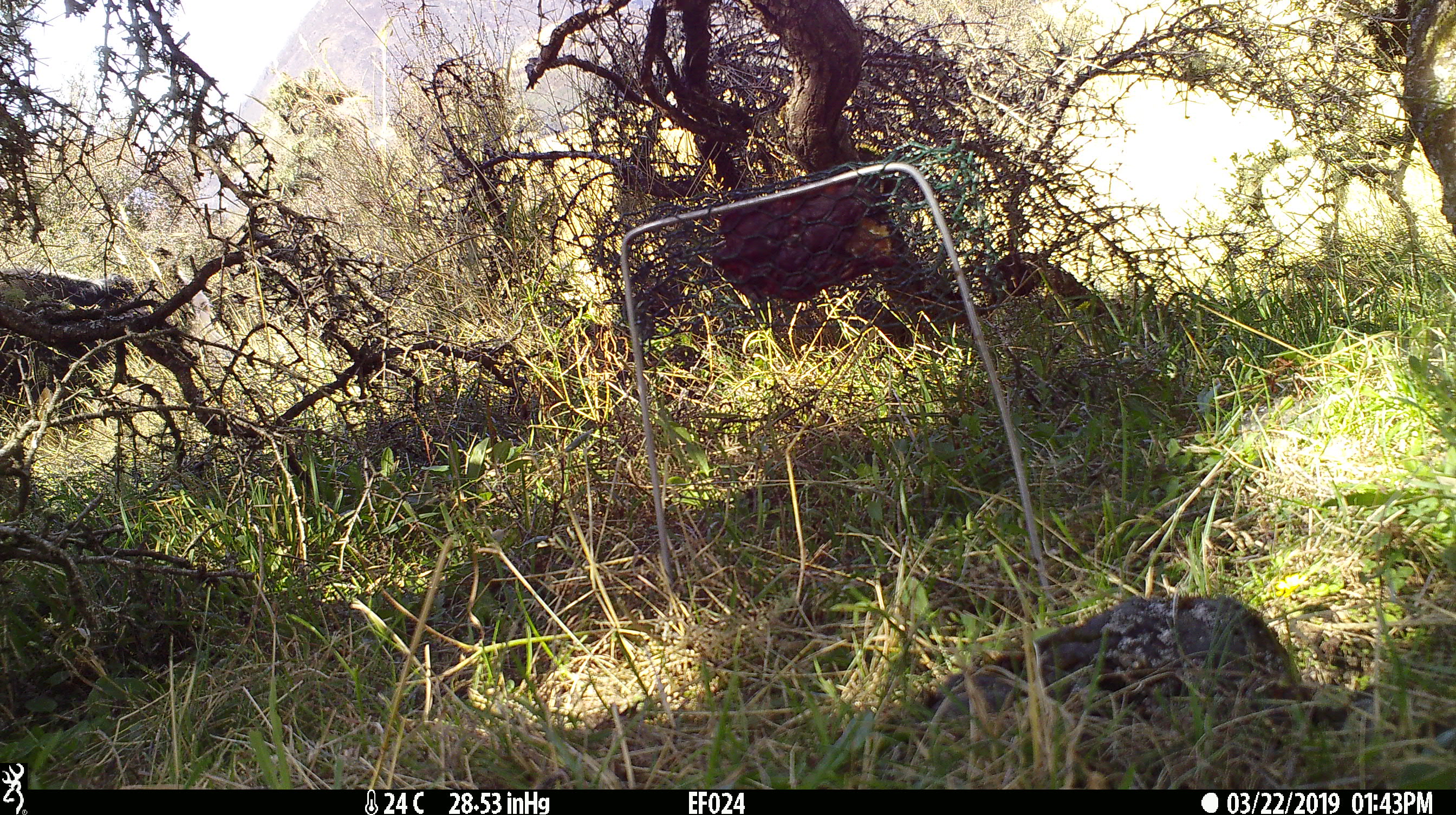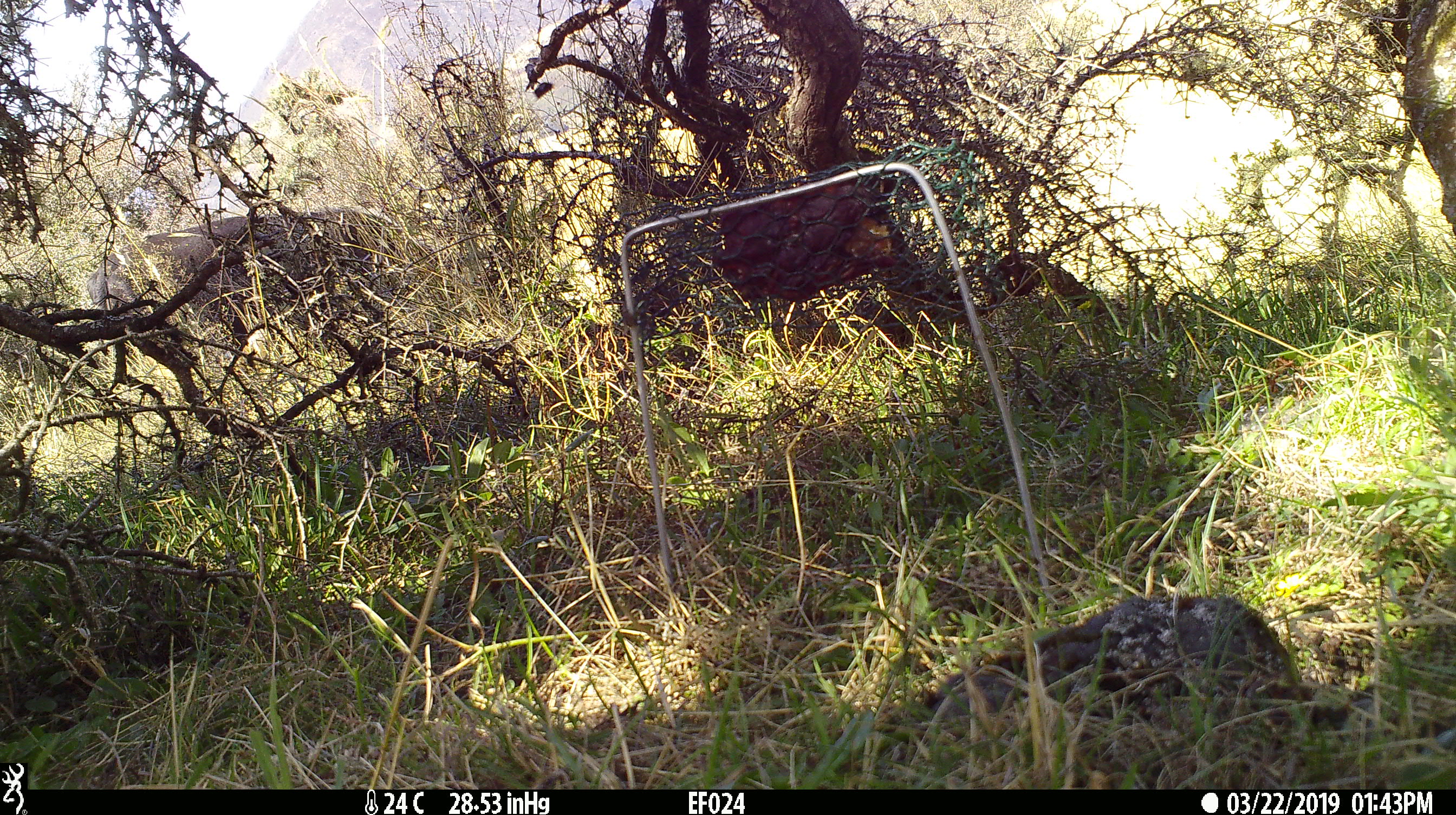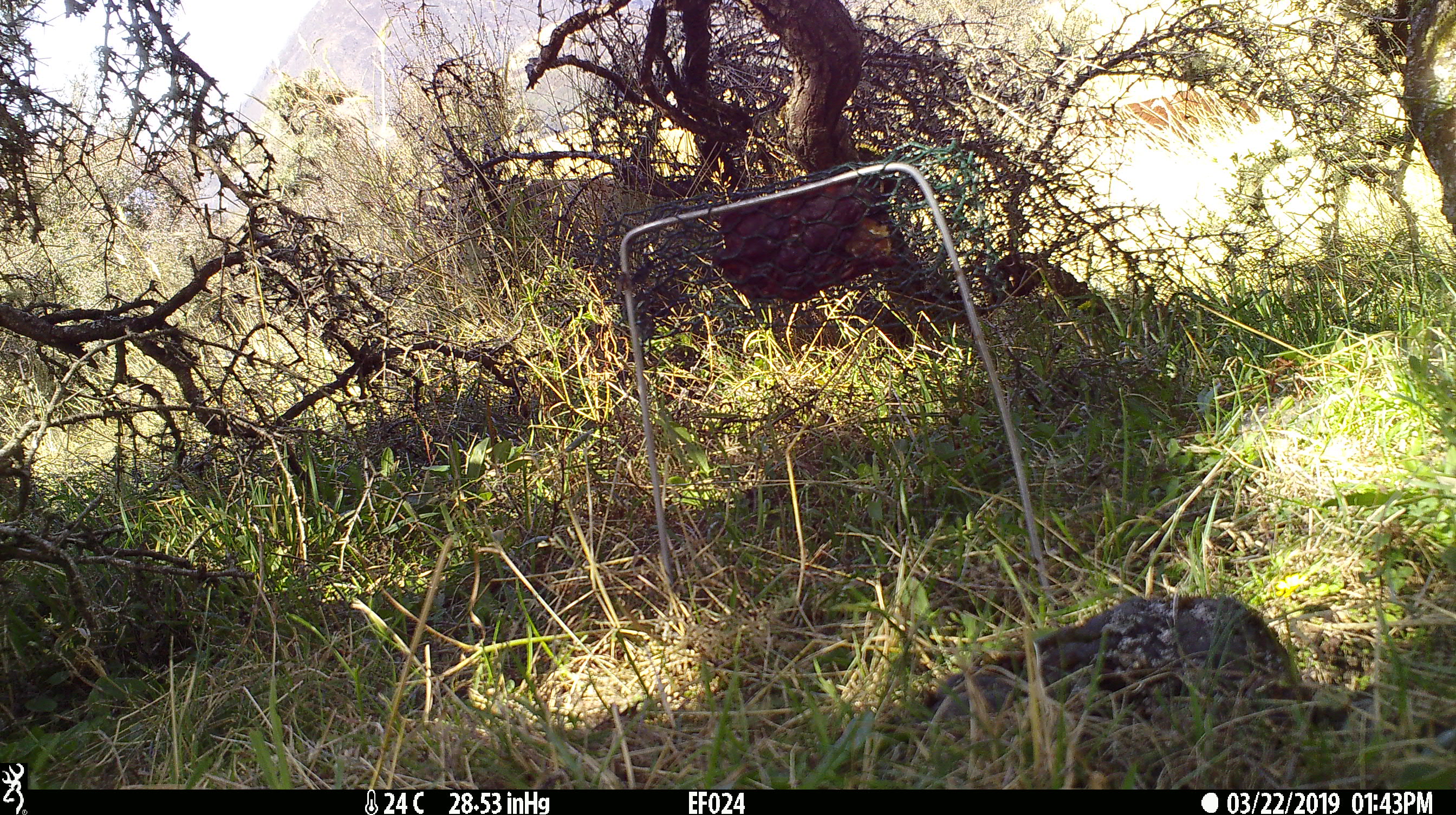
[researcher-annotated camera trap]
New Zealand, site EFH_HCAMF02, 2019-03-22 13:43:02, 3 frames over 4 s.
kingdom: Animalia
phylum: Chordata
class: Mammalia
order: Artiodactyla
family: Bovidae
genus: Bos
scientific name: Bos taurus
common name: domestic cow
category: cow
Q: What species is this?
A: Cow (domestic cow) (Bos taurus).